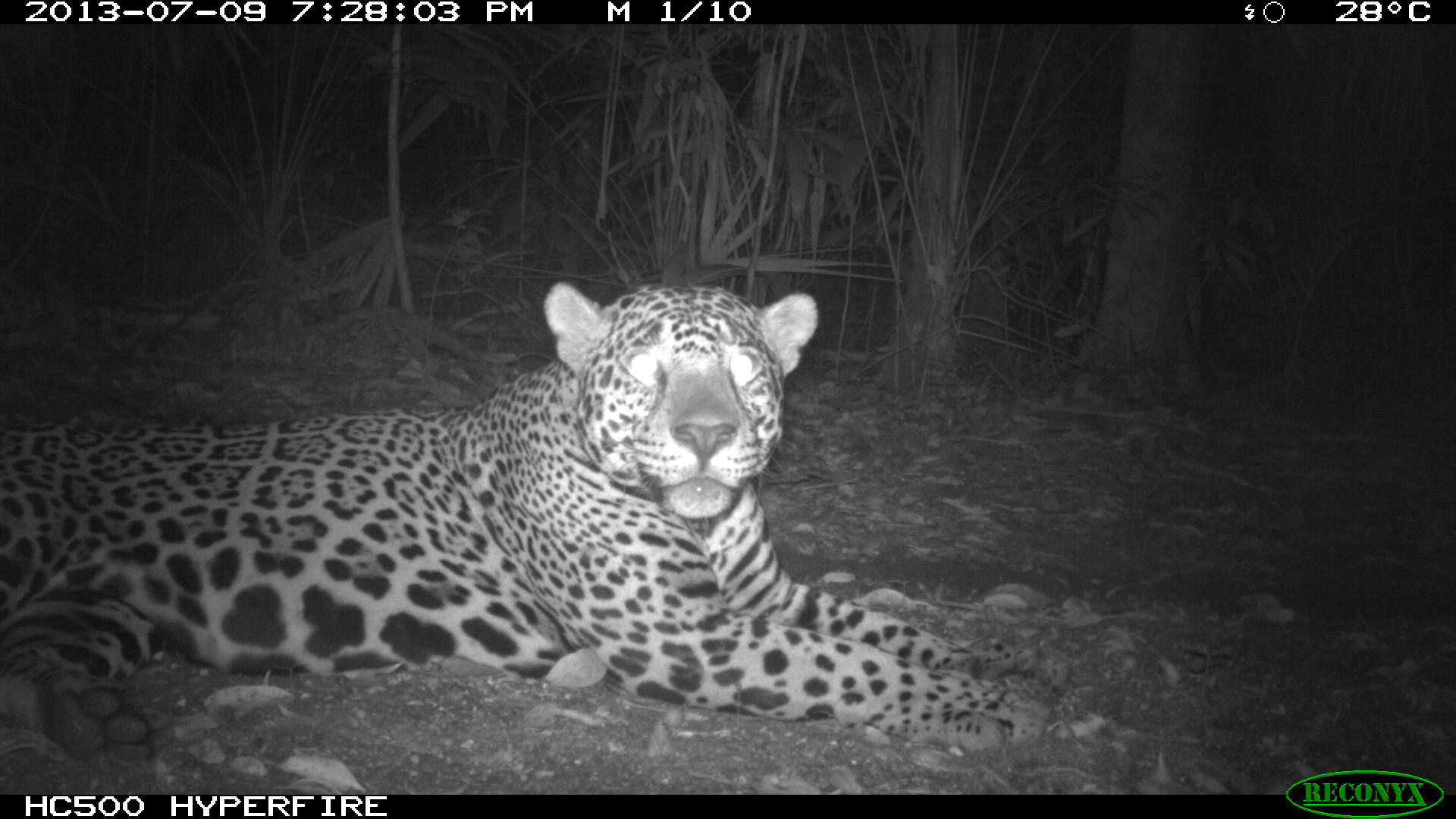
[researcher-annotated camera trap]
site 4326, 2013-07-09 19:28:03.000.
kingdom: Animalia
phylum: Chordata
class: Mammalia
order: Carnivora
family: Felidae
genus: Panthera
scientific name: Panthera onca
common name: jaguar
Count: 1.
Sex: male.